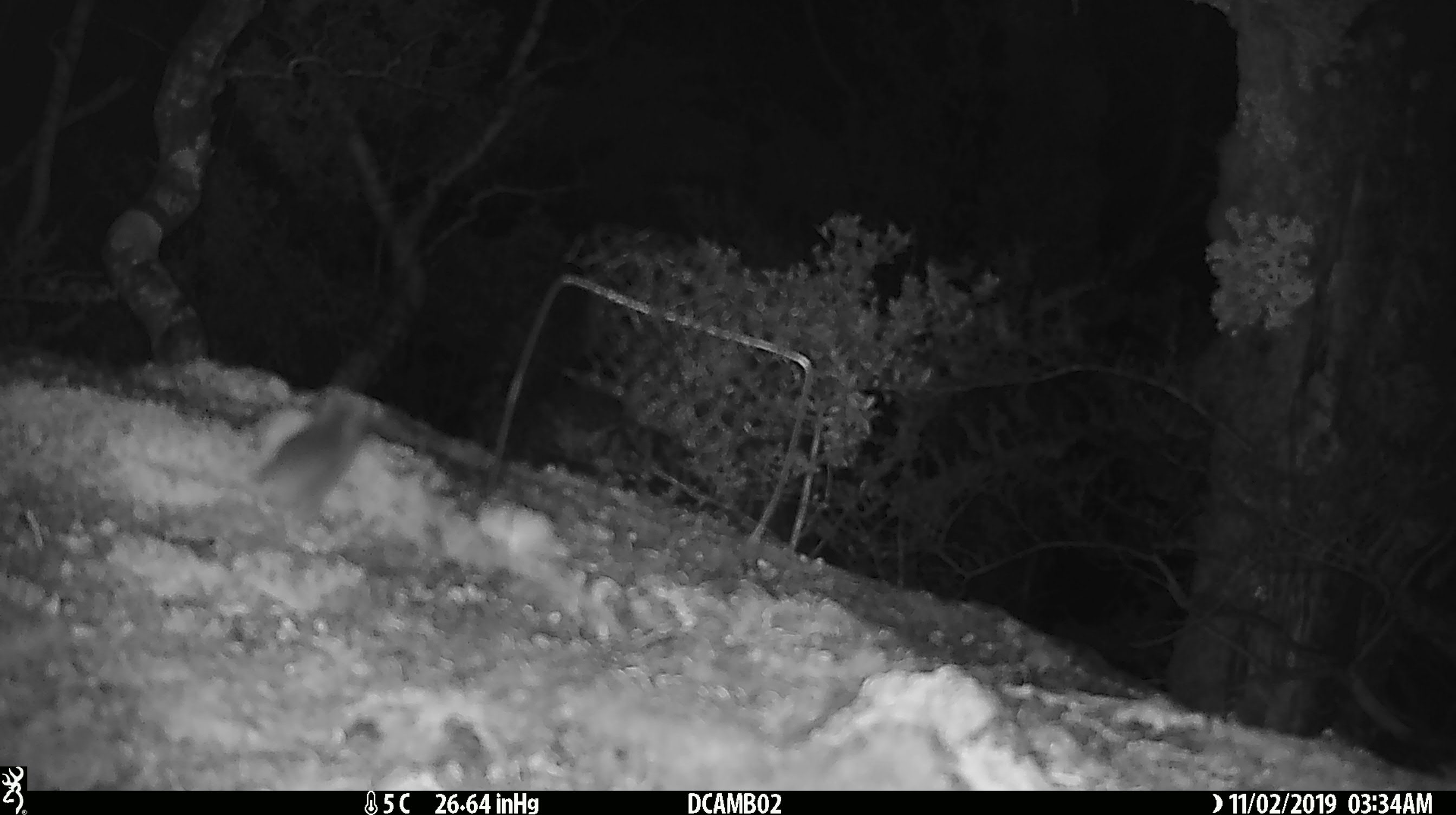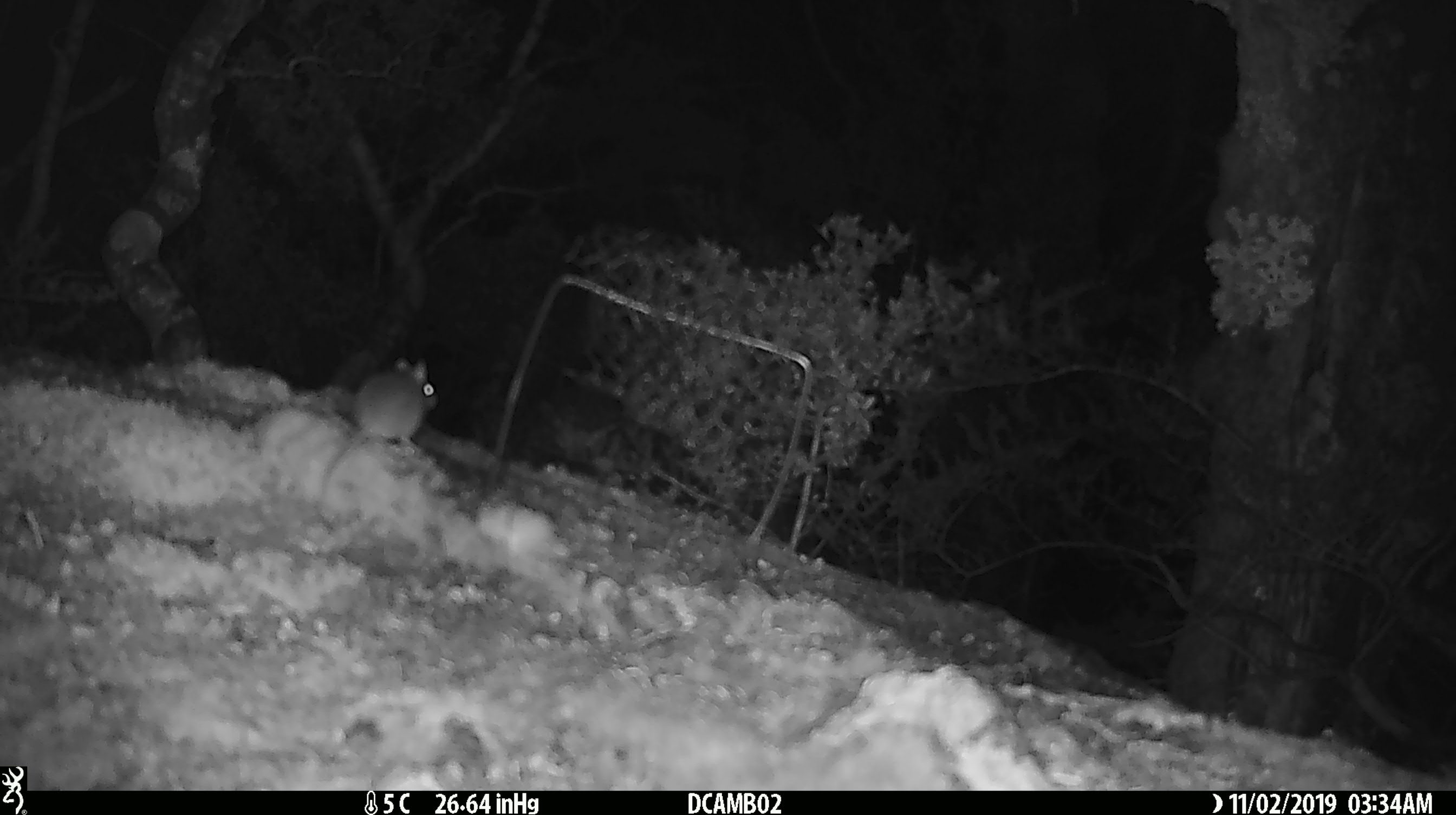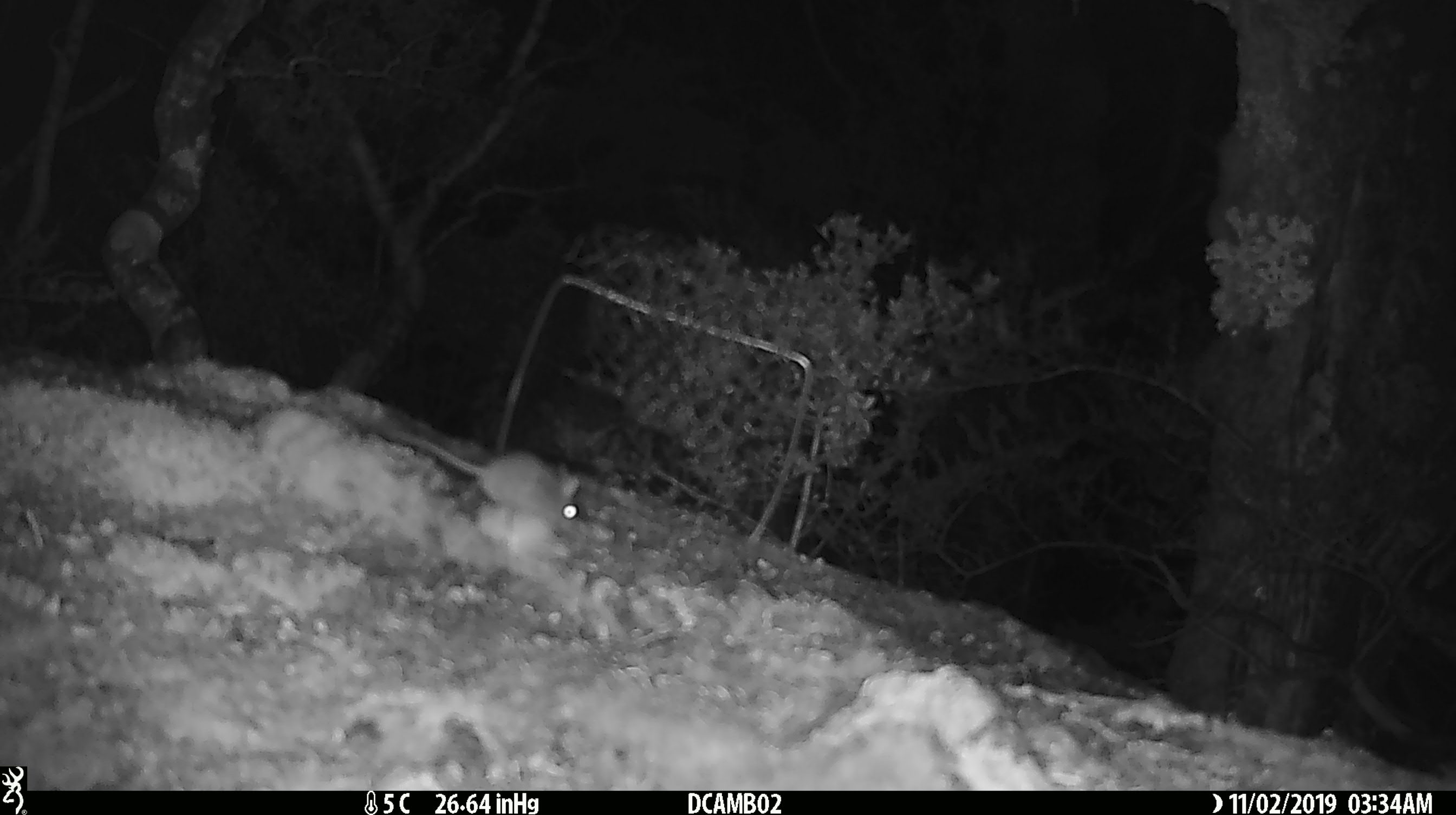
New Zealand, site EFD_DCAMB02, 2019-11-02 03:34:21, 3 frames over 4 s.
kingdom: Animalia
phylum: Chordata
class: Mammalia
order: Rodentia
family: Muridae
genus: Mus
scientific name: Mus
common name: mouse